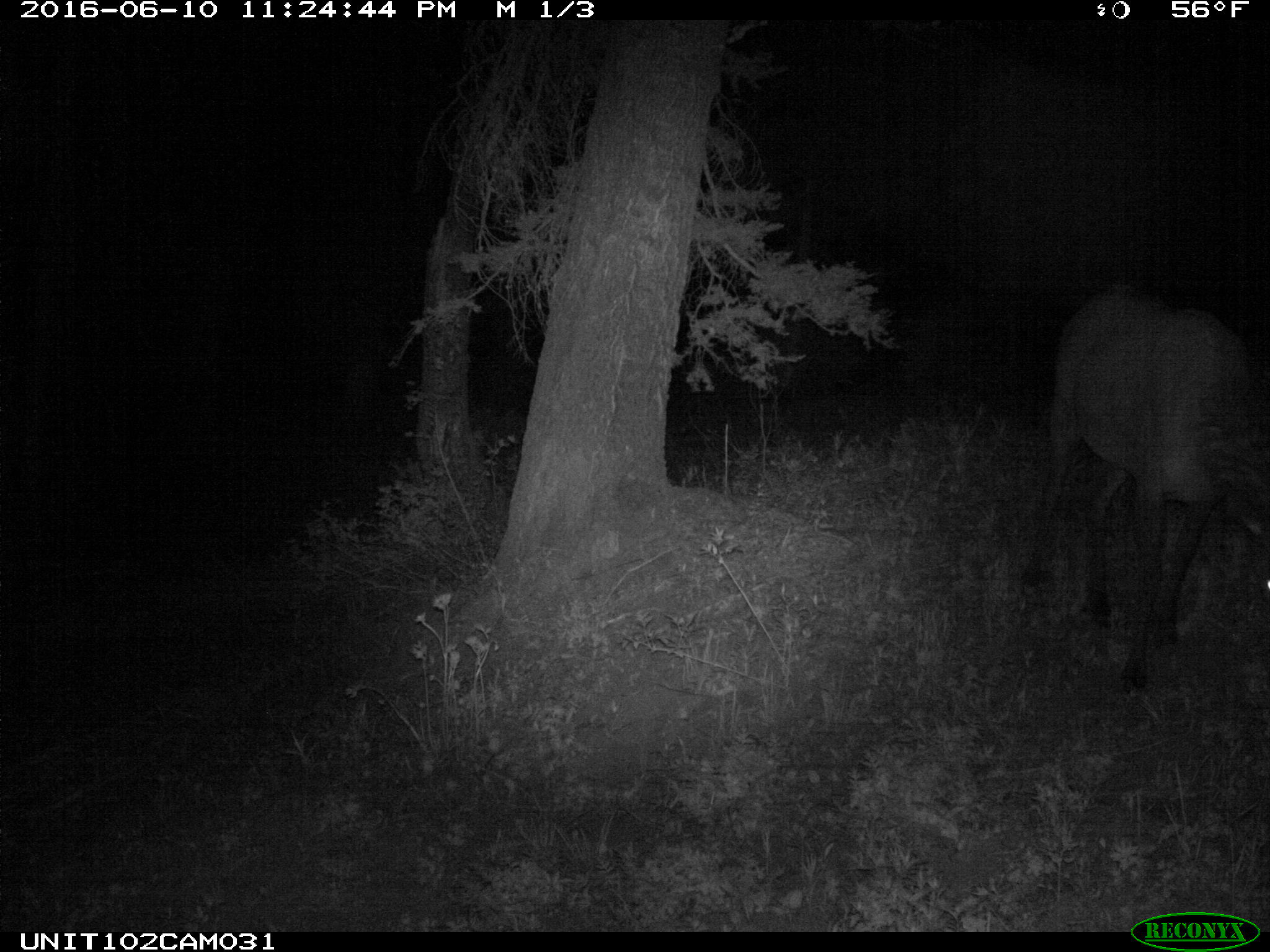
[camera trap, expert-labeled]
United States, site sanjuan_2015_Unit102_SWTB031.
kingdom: Animalia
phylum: Chordata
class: Mammalia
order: Artiodactyla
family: Cervidae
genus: Cervus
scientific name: Cervus elaphus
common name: red deer